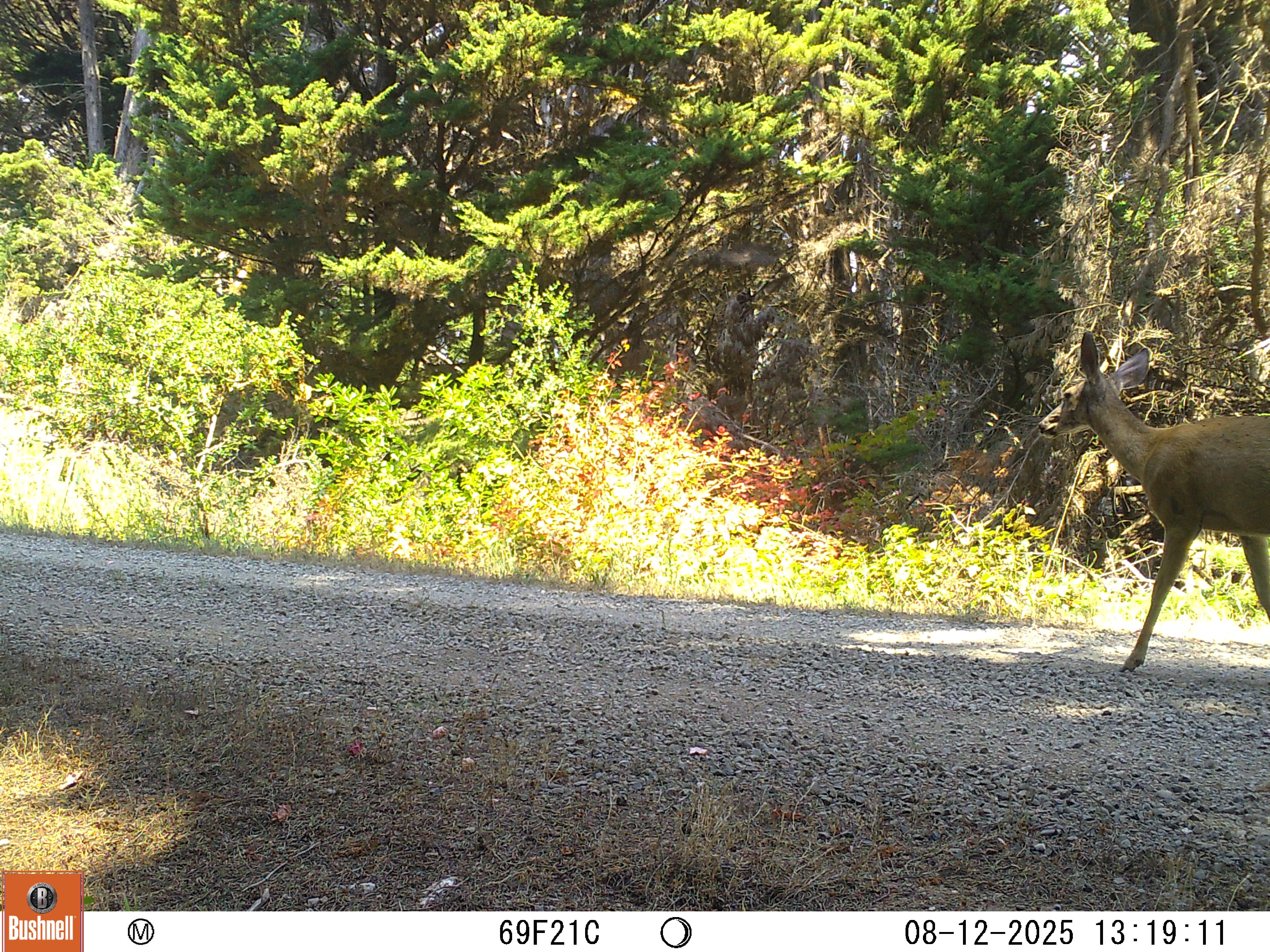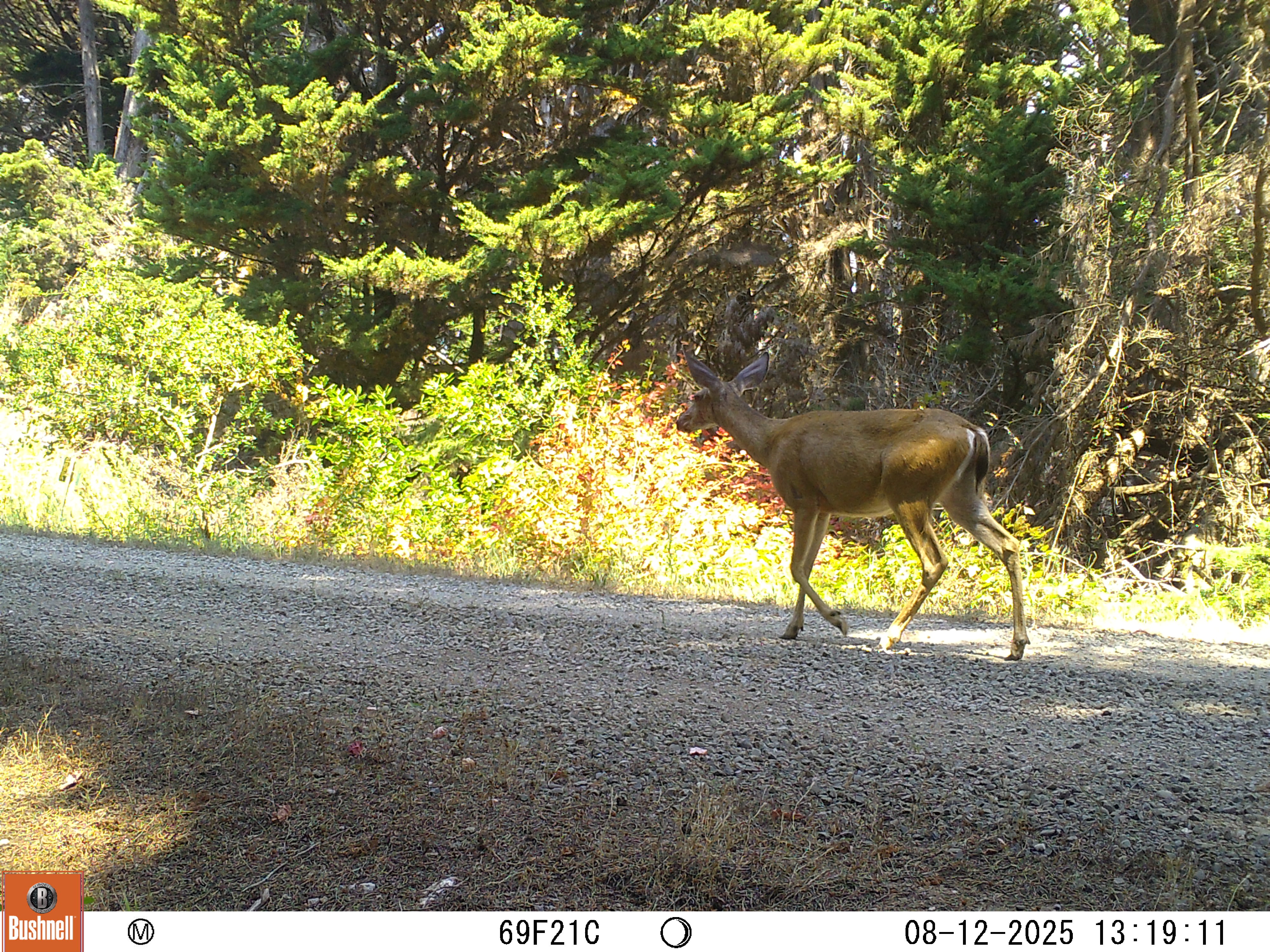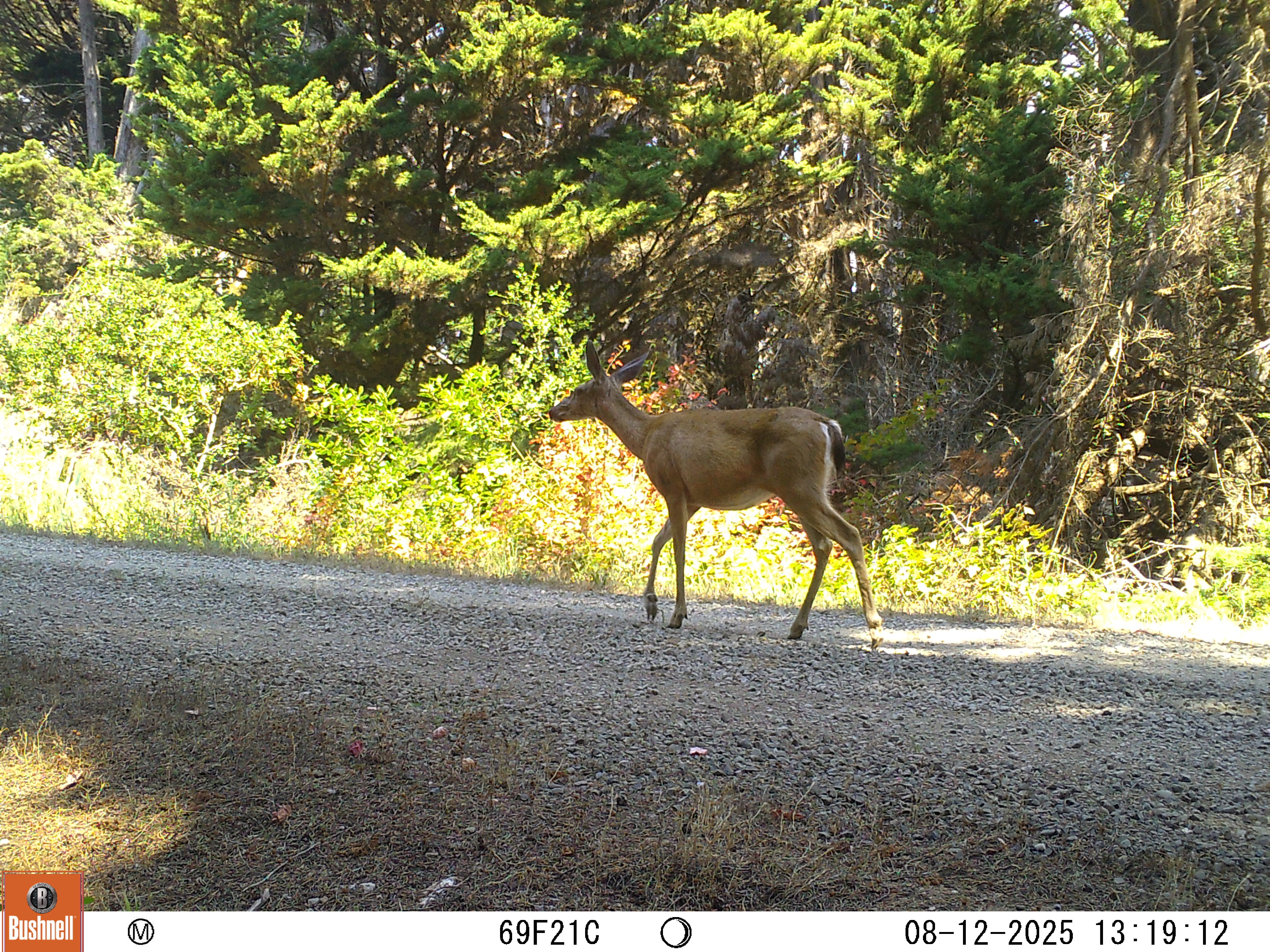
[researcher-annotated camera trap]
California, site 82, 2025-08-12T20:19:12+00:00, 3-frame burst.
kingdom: Animalia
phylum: Chordata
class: Mammalia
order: Artiodactyla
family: Cervidae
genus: Odocoileus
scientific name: Odocoileus hemionus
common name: mule deer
Mule deer (Odocoileus hemionus).